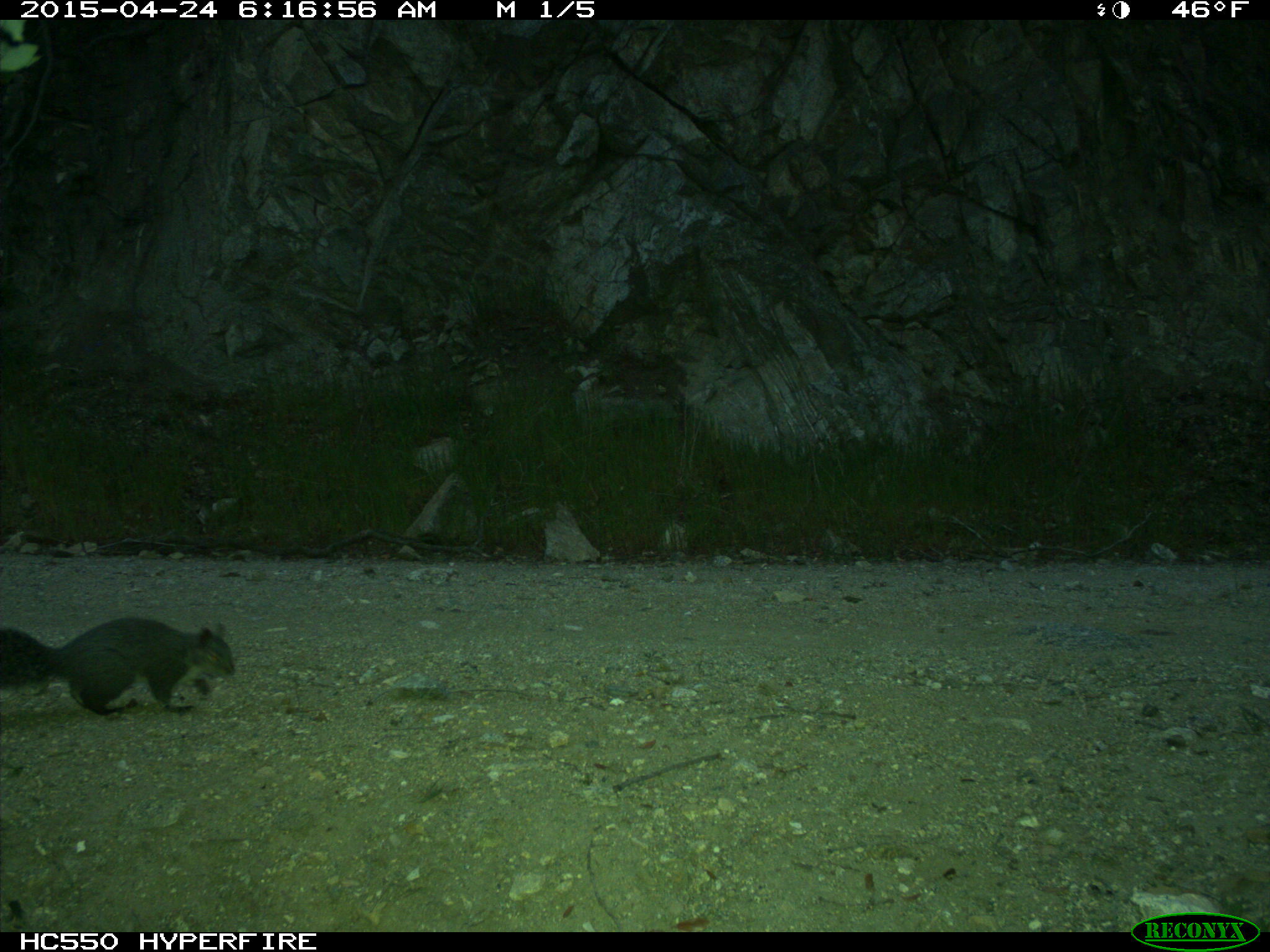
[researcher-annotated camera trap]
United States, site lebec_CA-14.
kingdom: Animalia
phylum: Chordata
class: Mammalia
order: Rodentia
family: Sciuridae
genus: Sciurus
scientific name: Sciurus carolinensis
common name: eastern gray squirrel